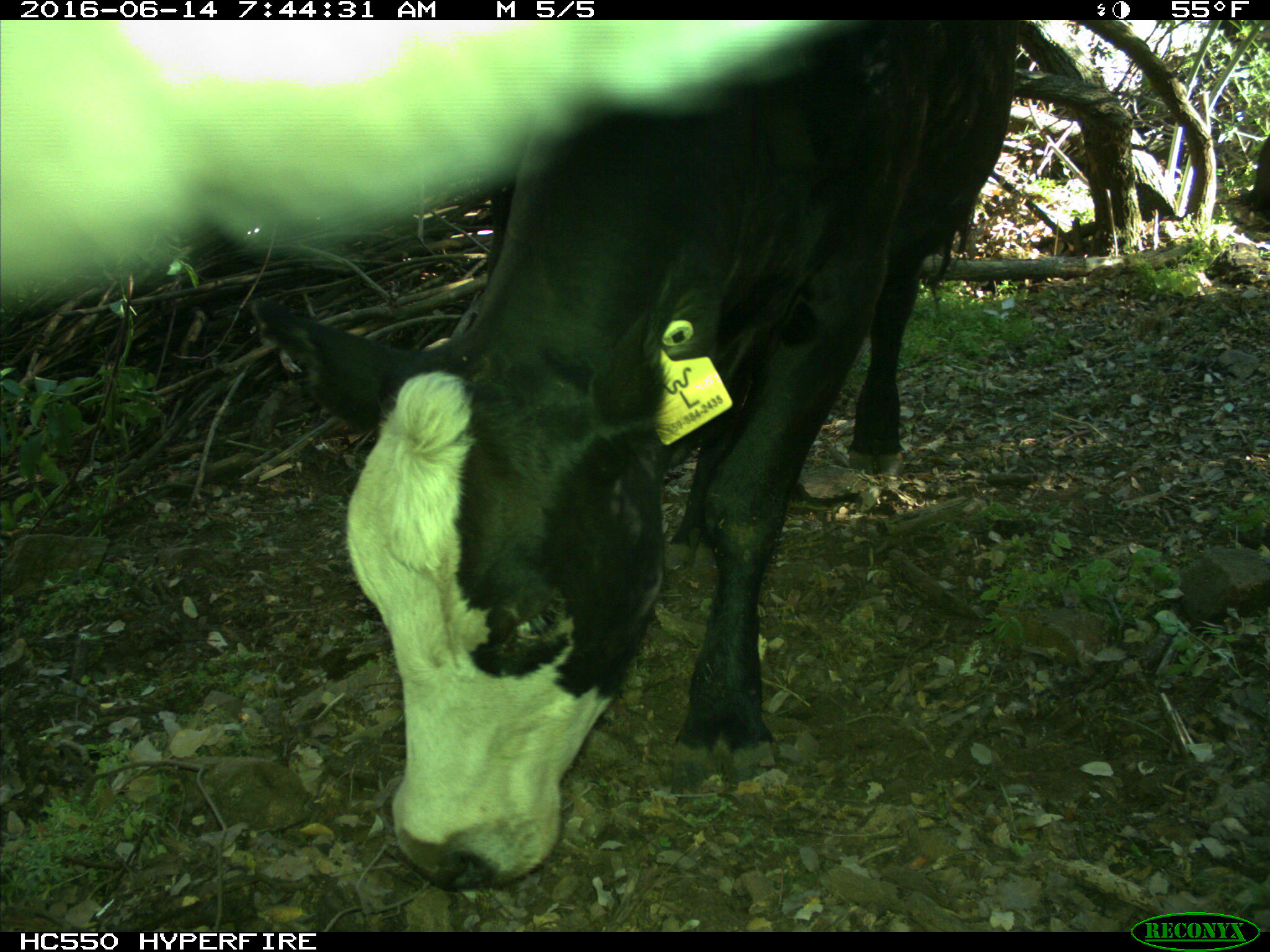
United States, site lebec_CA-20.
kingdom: Animalia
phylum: Chordata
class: Mammalia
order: Artiodactyla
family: Bovidae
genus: Bos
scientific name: Bos taurus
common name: domestic cow